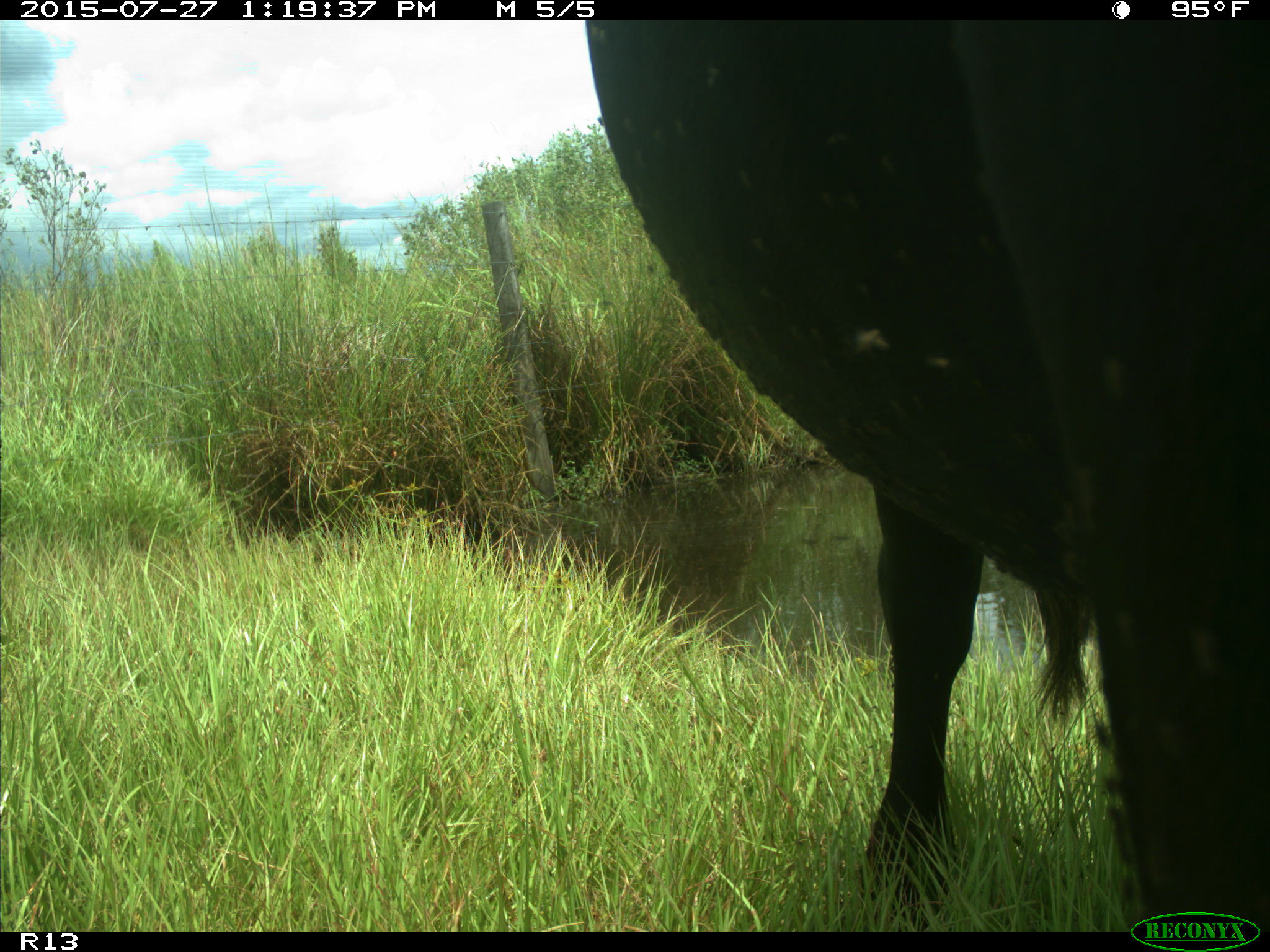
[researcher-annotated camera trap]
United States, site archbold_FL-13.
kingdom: Animalia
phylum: Chordata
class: Mammalia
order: Artiodactyla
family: Bovidae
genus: Bos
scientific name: Bos taurus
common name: domestic cow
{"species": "Bos taurus (domestic cow)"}